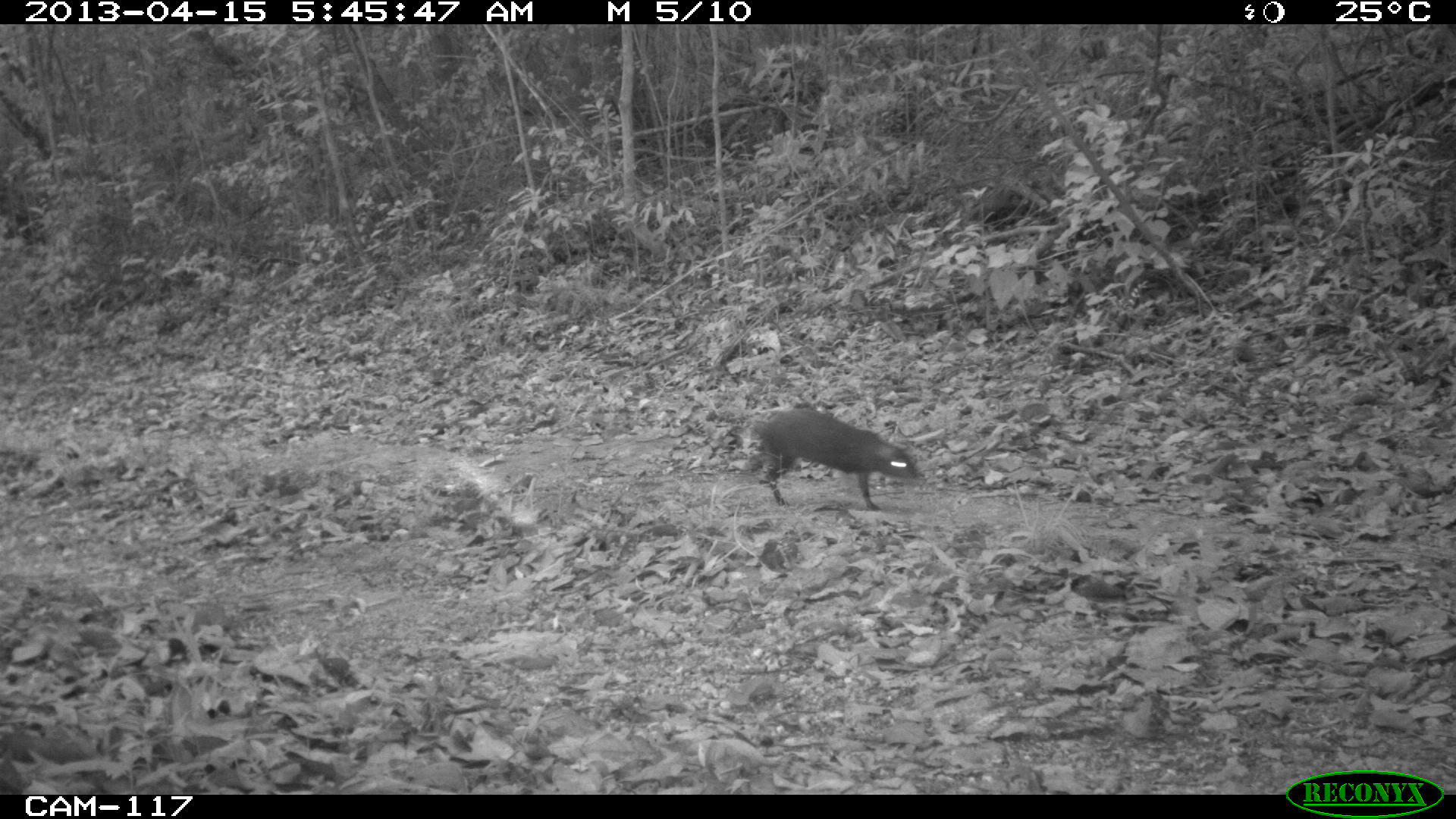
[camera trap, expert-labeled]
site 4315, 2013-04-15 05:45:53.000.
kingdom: Animalia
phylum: Chordata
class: Mammalia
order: Rodentia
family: Dasyproctidae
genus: Dasyprocta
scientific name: Dasyprocta punctata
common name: central american agouti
Dasyprocta punctata (central american agouti), count 1.